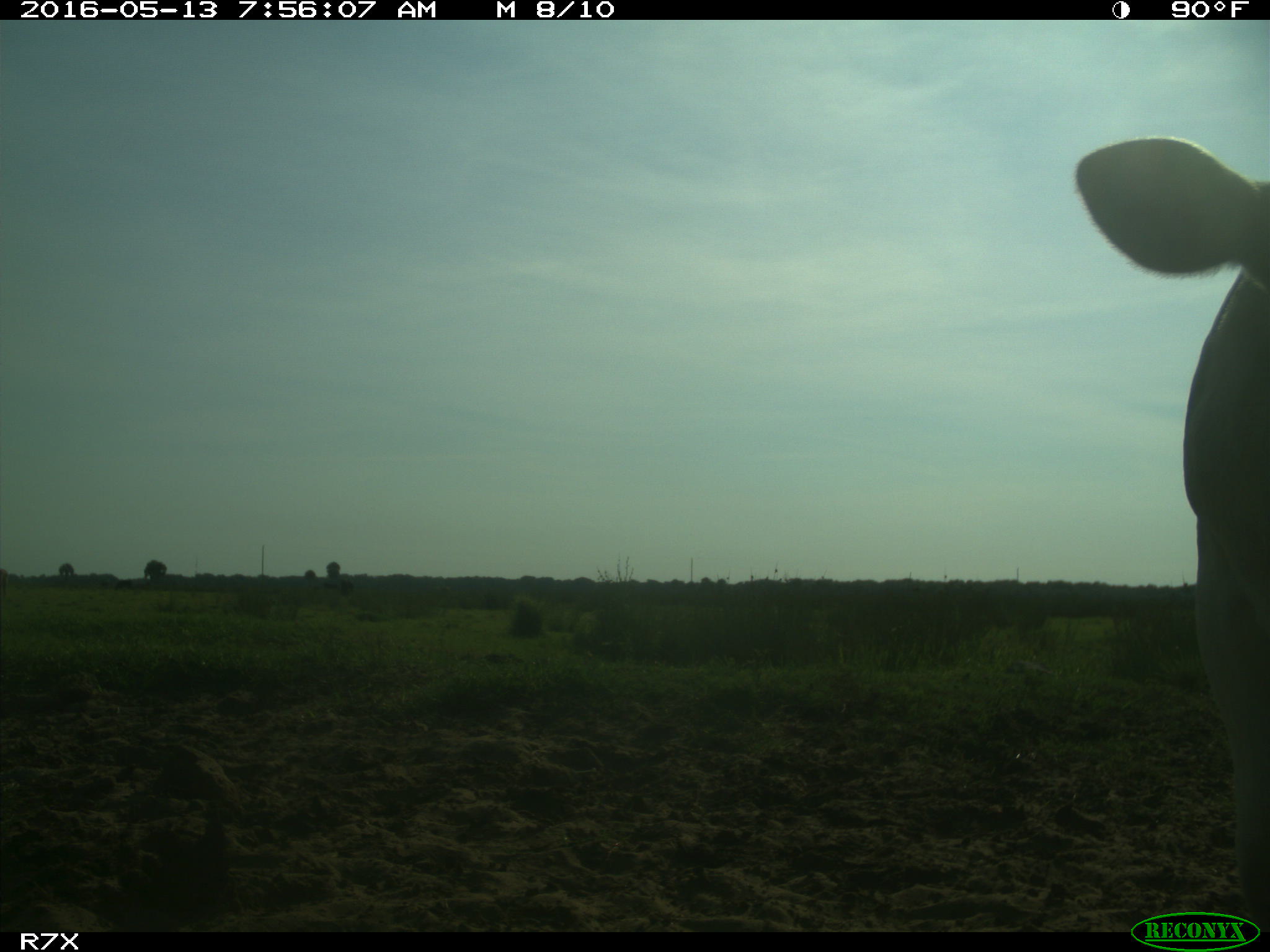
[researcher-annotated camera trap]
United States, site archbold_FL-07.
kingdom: Animalia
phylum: Chordata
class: Mammalia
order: Artiodactyla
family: Bovidae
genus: Bos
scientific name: Bos taurus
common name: domestic cow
Bos taurus (domestic cow).